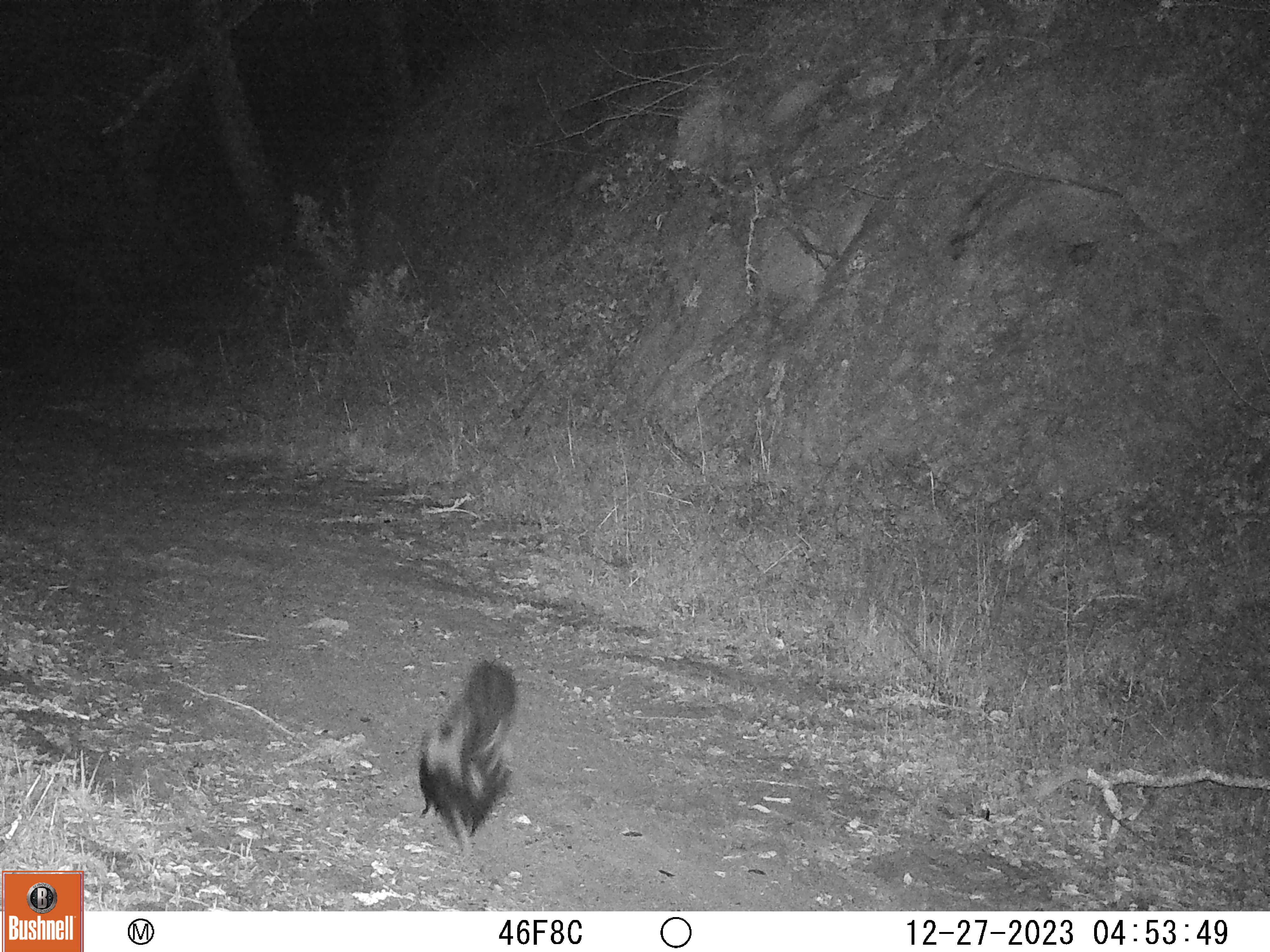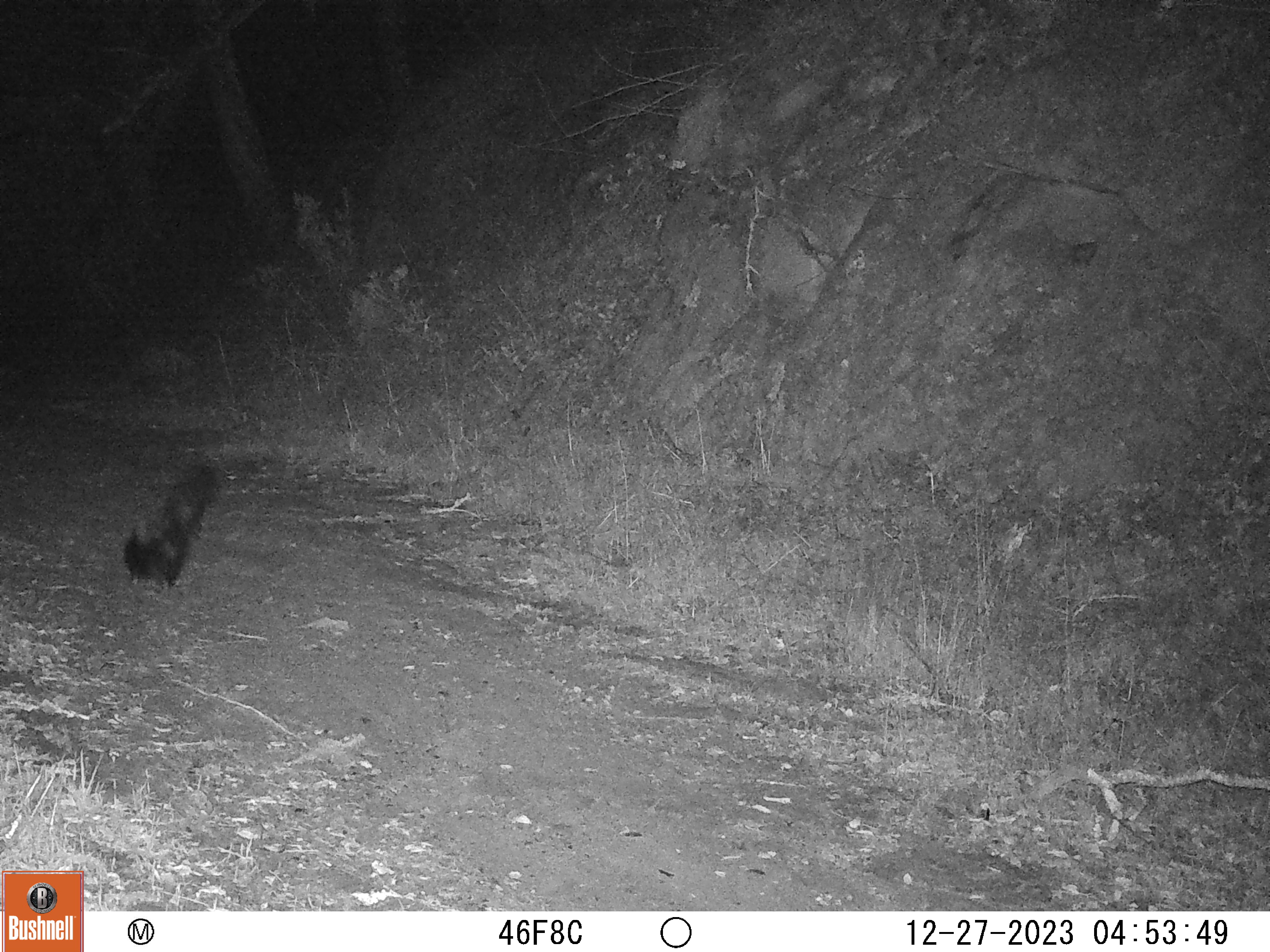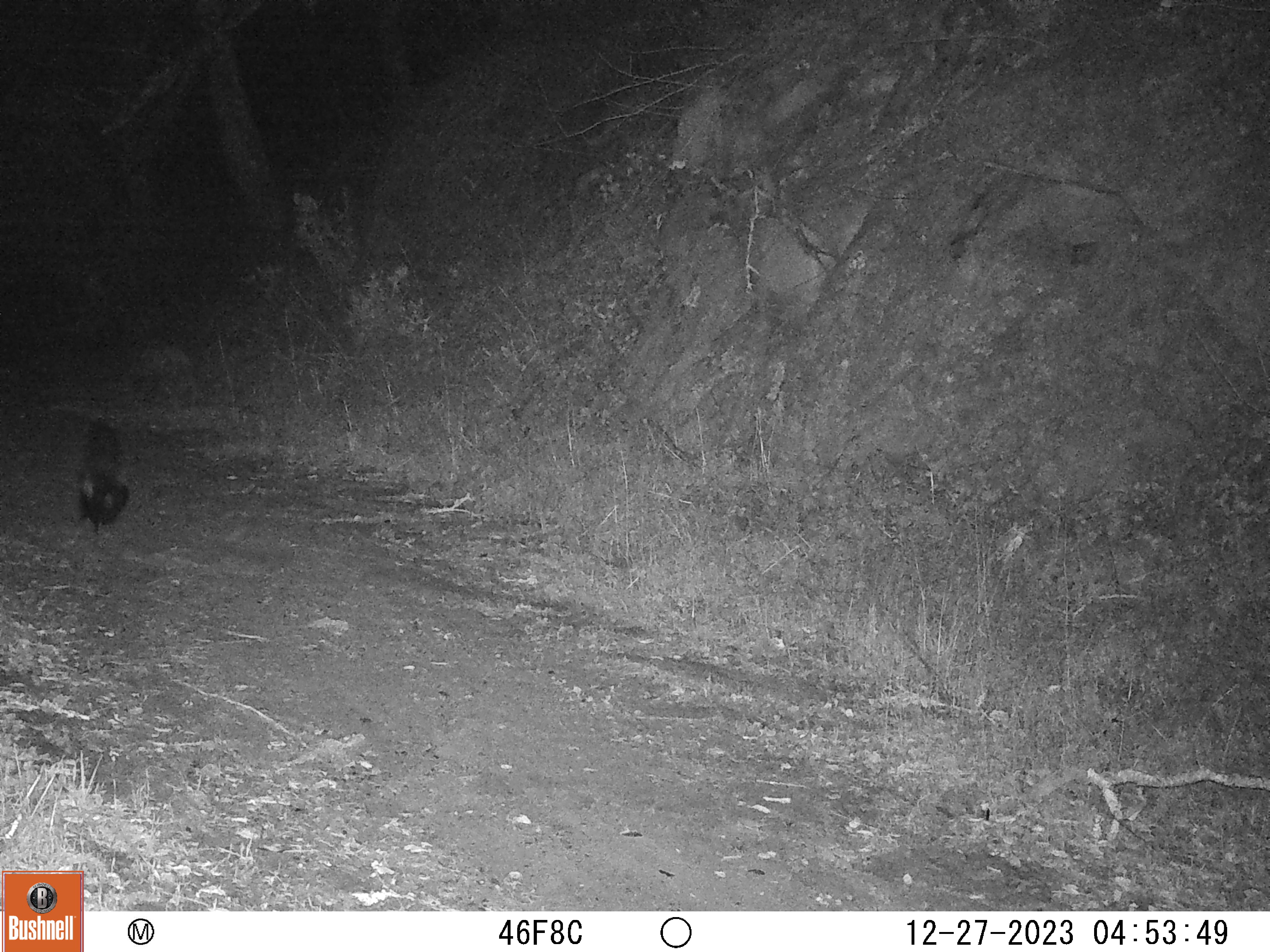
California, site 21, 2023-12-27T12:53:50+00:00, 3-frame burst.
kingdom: Animalia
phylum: Chordata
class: Mammalia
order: Carnivora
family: Mephitidae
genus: Mephitis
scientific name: Mephitis mephitis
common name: striped skunk